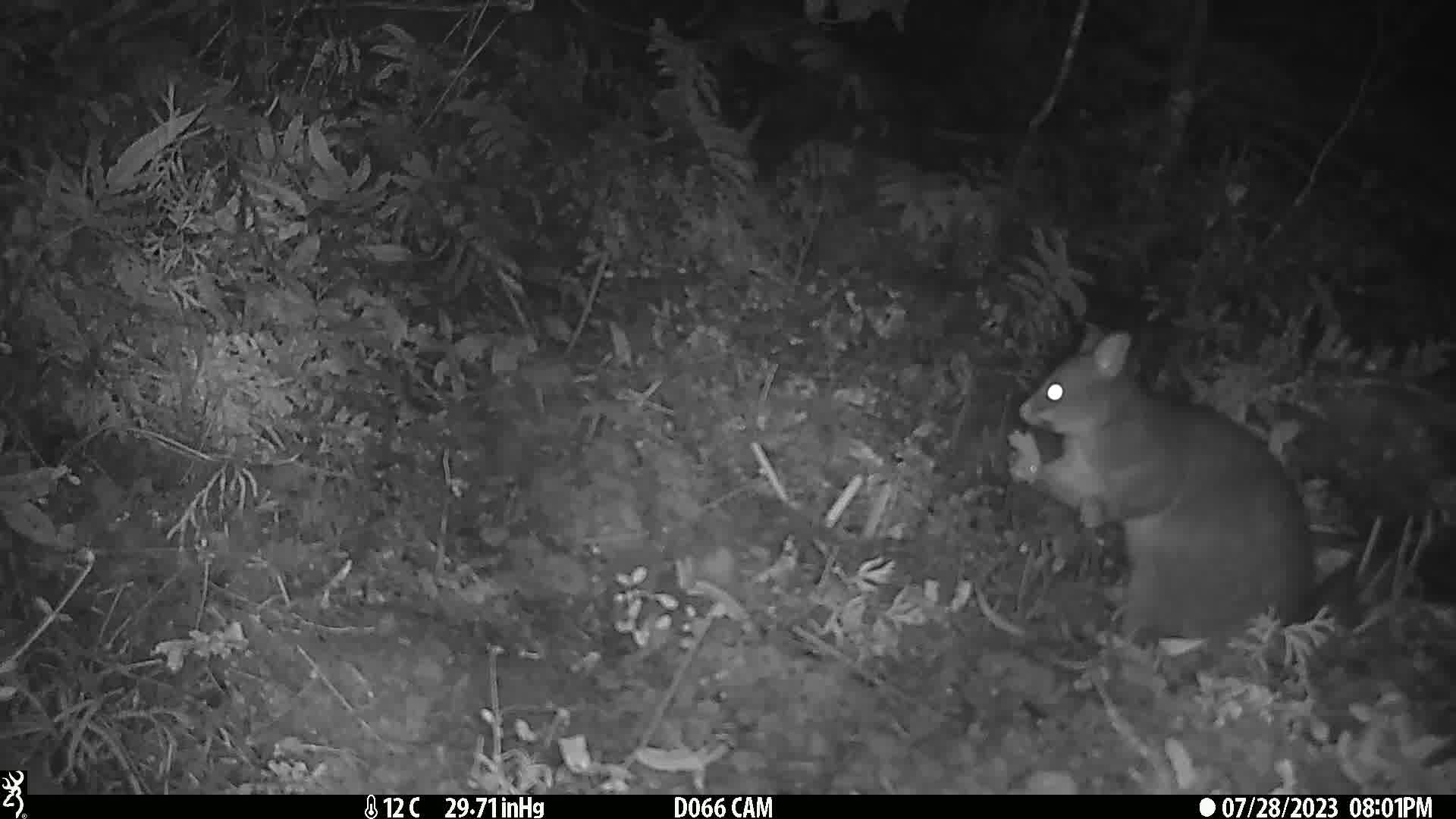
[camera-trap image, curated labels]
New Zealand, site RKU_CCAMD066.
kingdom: Animalia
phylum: Chordata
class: Mammalia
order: Diprotodontia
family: Phalangeridae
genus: Trichosurus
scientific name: Trichosurus vulpecula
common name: common brushtail possum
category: possum